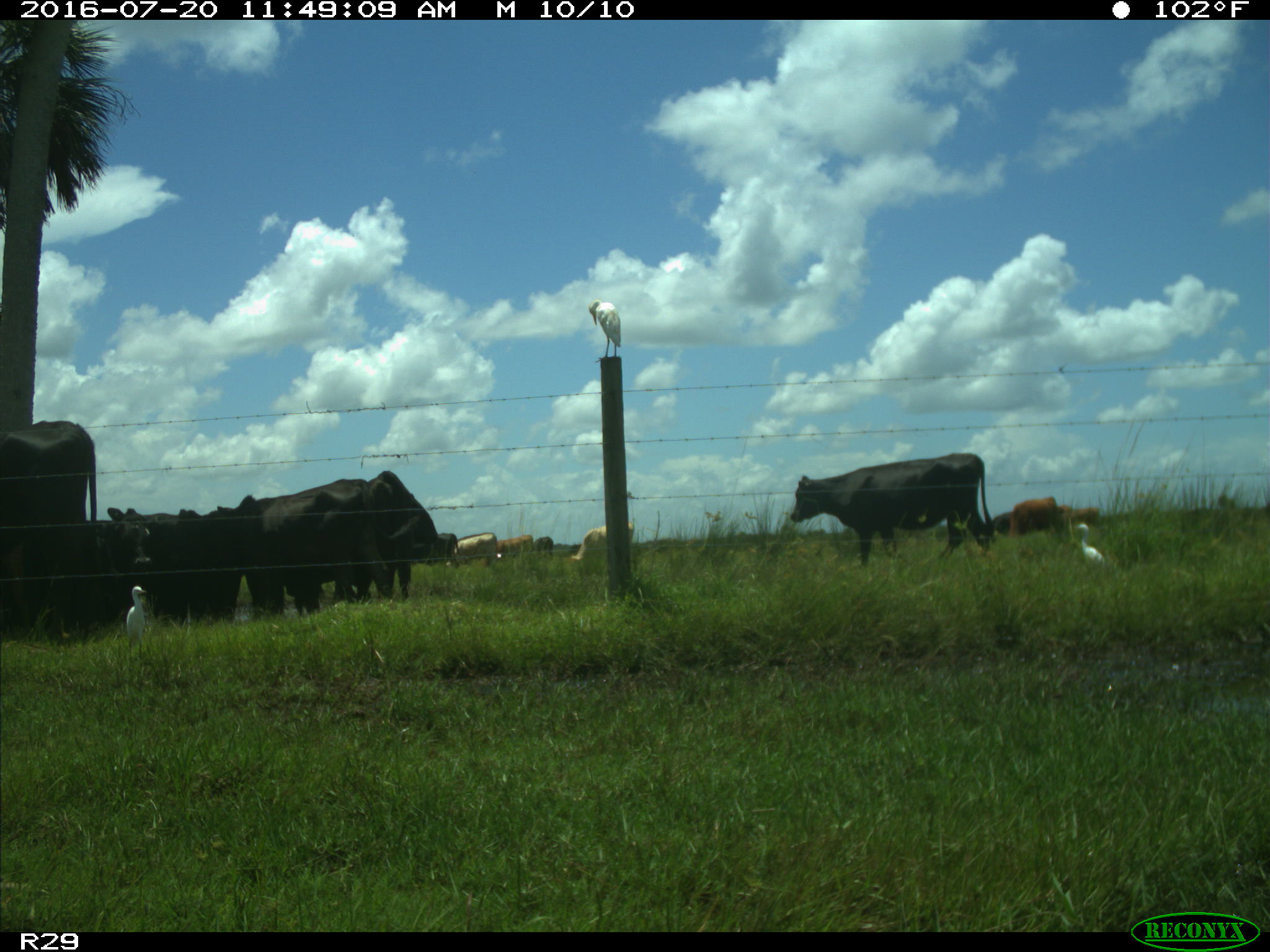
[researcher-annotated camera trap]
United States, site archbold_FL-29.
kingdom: Animalia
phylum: Chordata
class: Mammalia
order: Artiodactyla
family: Bovidae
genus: Bos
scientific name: Bos taurus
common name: domestic cow